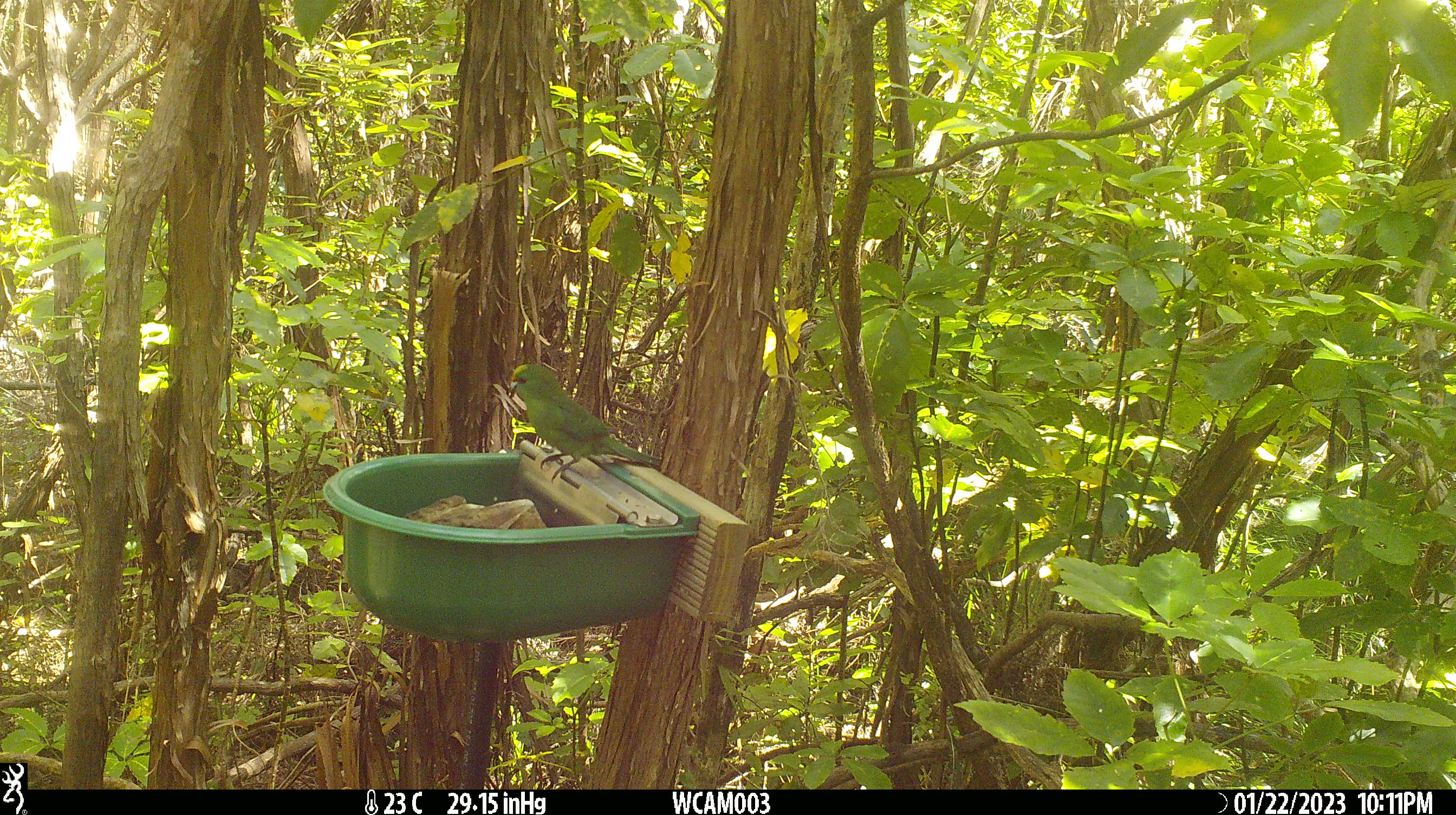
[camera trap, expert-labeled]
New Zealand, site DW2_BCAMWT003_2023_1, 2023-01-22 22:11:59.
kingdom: Animalia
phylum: Chordata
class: Aves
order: Psittaciformes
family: Psittaculidae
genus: Cyanoramphus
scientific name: Cyanoramphus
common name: parakeet